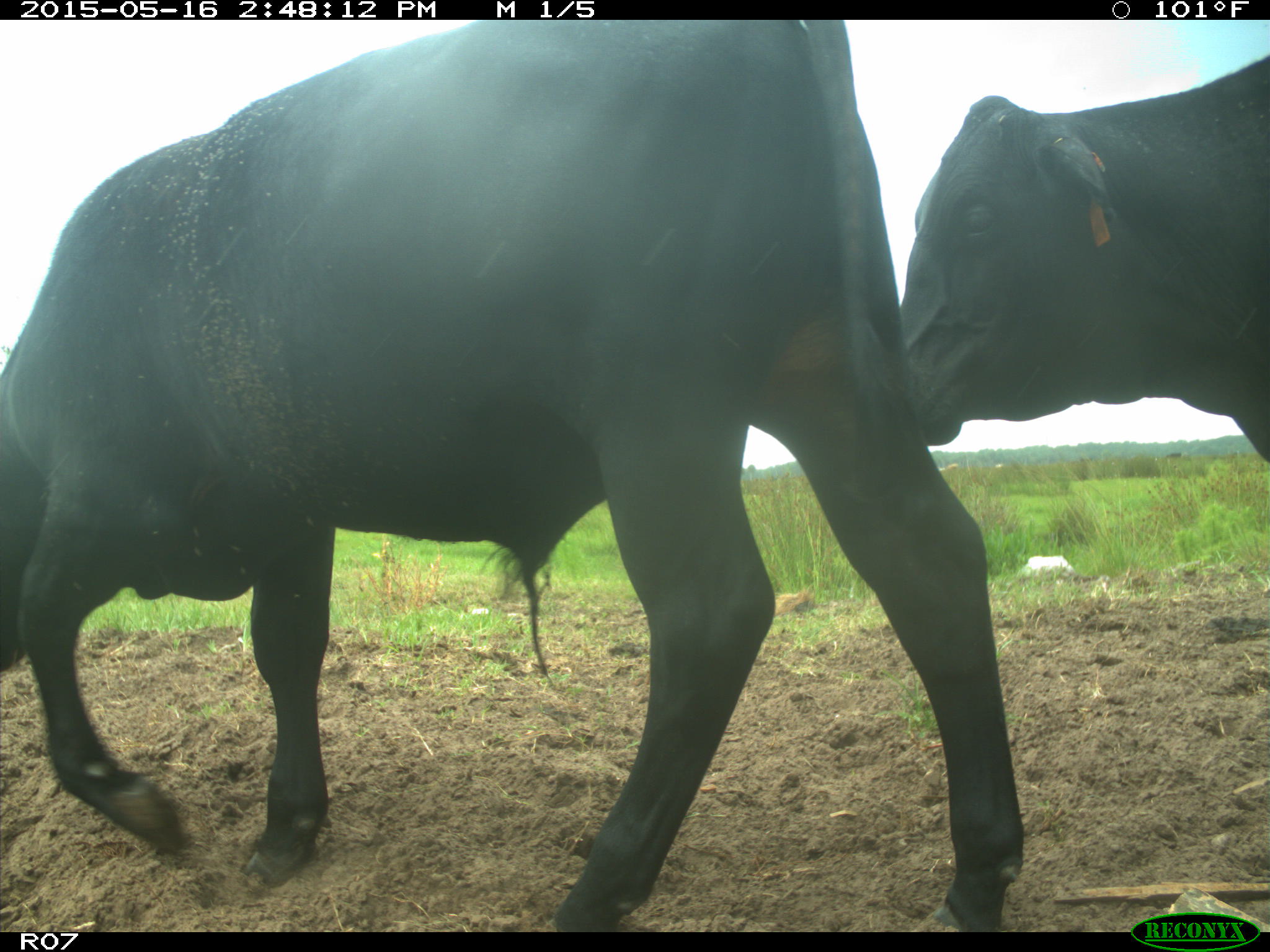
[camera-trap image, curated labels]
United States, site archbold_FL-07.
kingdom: Animalia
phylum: Chordata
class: Mammalia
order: Artiodactyla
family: Bovidae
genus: Bos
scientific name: Bos taurus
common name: domestic cow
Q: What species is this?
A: Bos taurus (domestic cow).